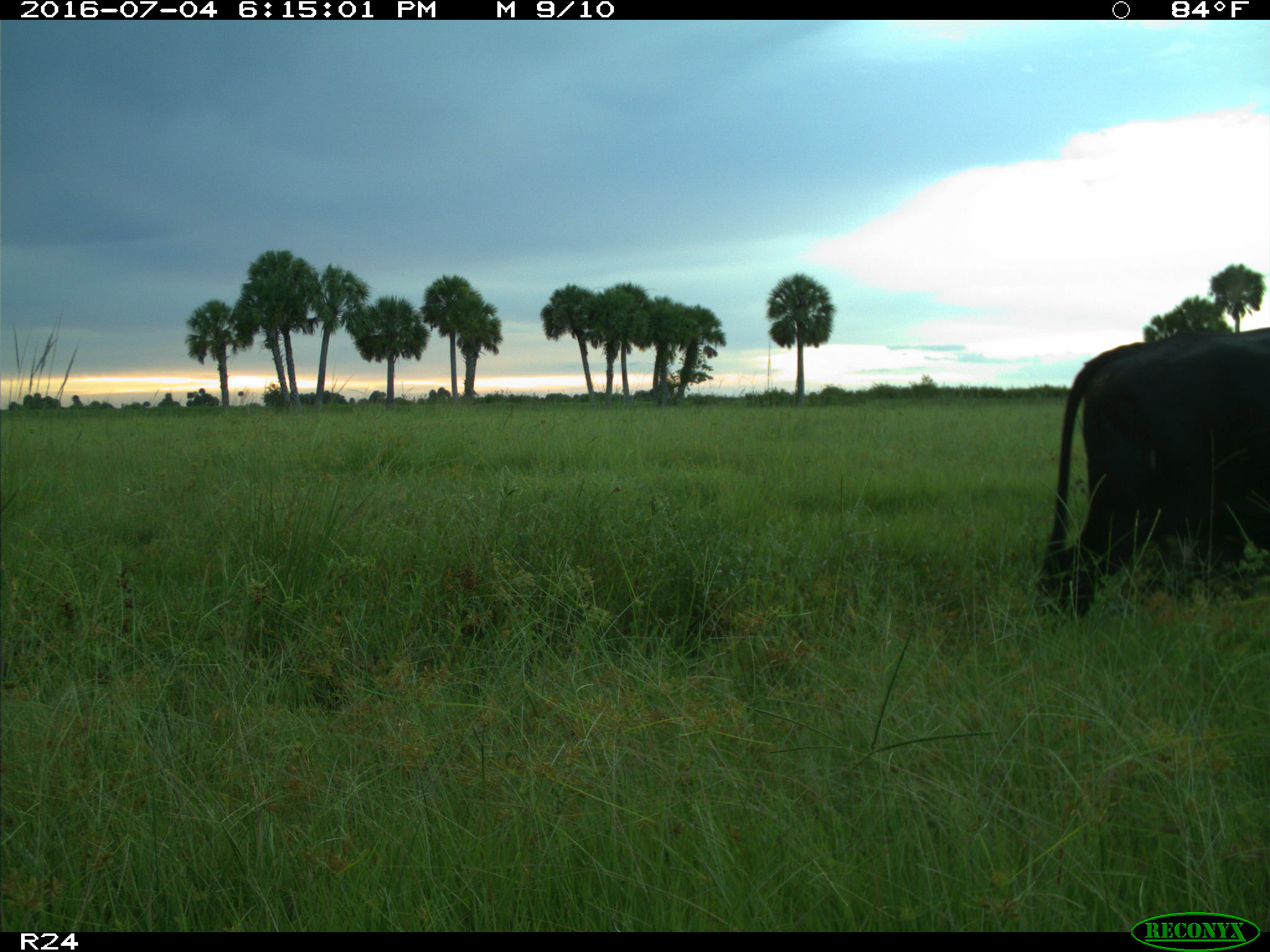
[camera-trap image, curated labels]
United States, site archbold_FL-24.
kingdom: Animalia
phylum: Chordata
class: Mammalia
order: Artiodactyla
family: Bovidae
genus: Bos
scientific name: Bos taurus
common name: domestic cow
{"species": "Bos taurus (domestic cow)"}